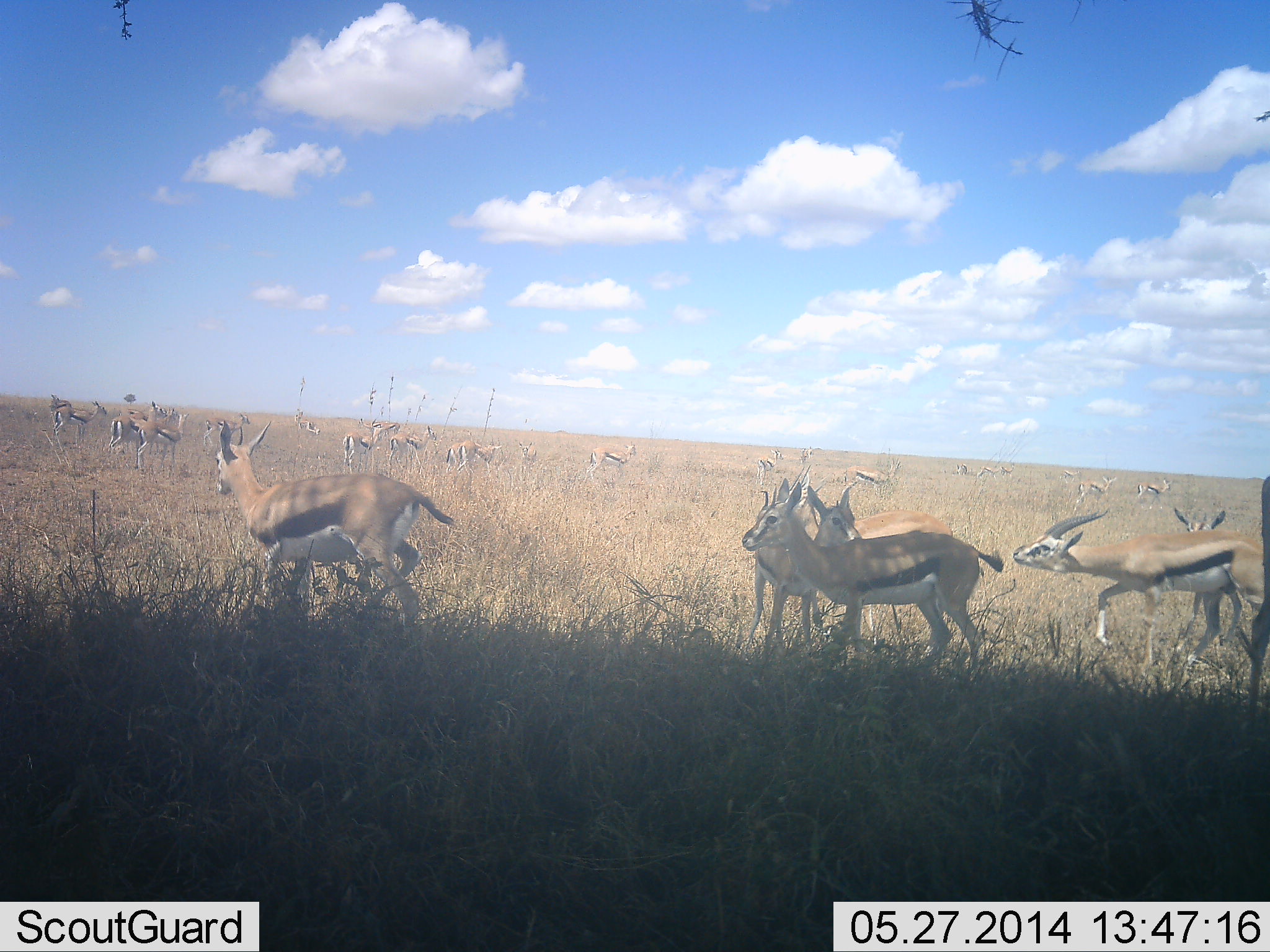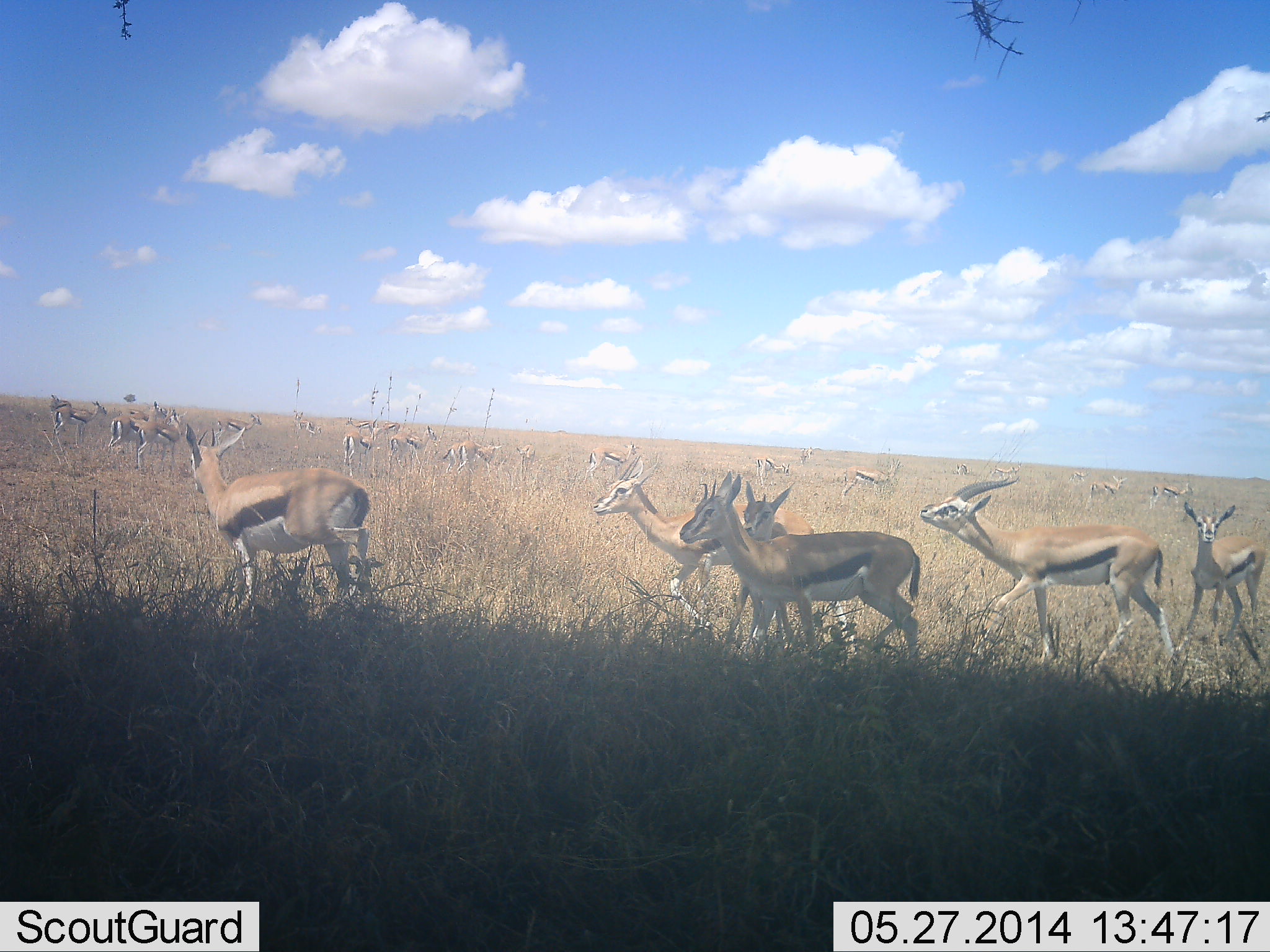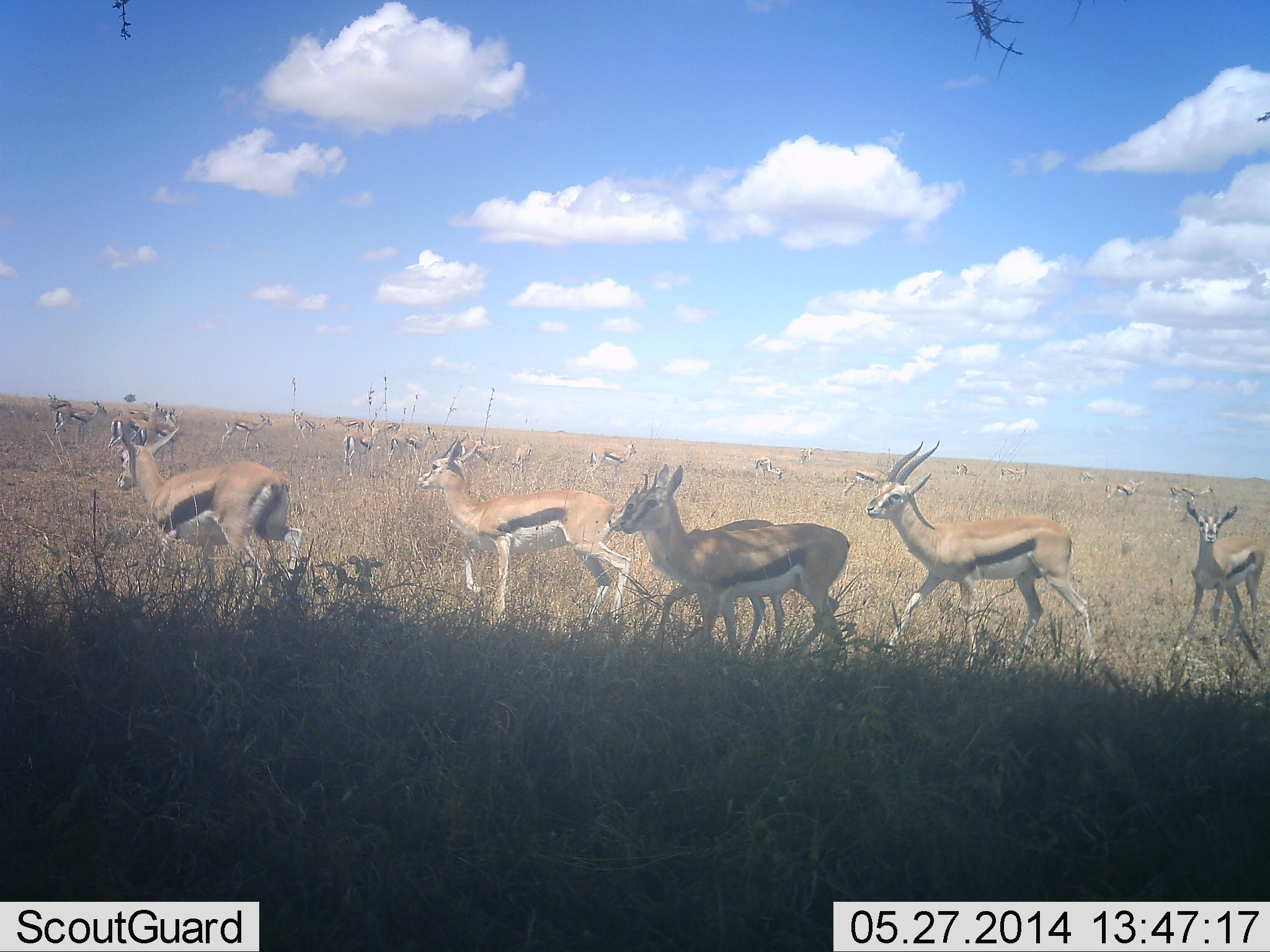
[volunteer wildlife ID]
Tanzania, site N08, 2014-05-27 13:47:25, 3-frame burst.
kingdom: Animalia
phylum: Chordata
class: Mammalia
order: Artiodactyla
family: Bovidae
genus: Eudorcas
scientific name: Eudorcas thomsonii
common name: thomson's gazelle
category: gazellethomsons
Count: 11-50.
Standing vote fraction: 50%.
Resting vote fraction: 0%.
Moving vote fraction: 90%.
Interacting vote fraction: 10%.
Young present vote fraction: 10%.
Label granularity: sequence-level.